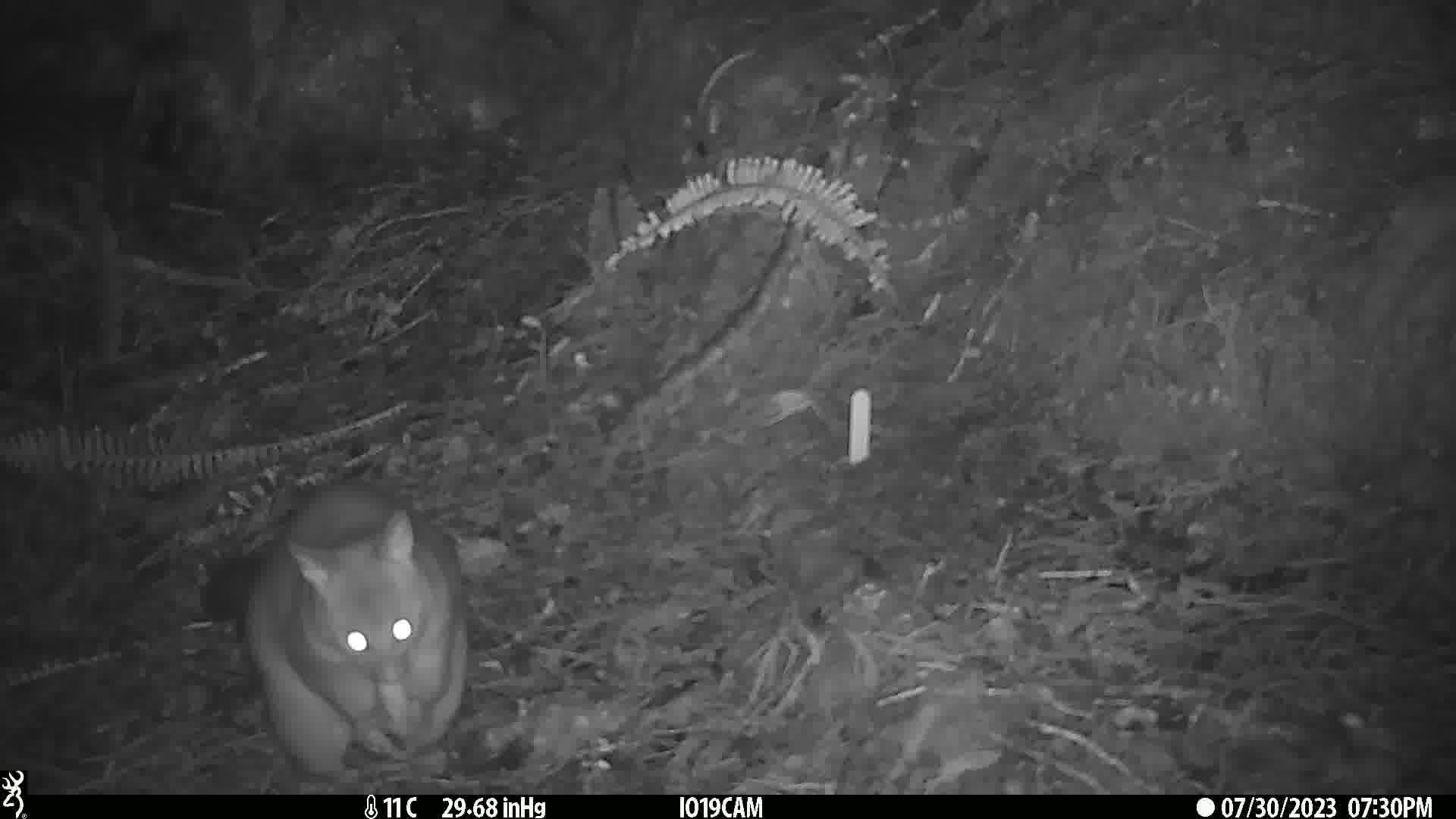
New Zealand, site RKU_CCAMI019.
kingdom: Animalia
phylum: Chordata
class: Mammalia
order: Diprotodontia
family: Phalangeridae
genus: Trichosurus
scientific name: Trichosurus vulpecula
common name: common brushtail possum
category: possum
Possum (common brushtail possum) (Trichosurus vulpecula).